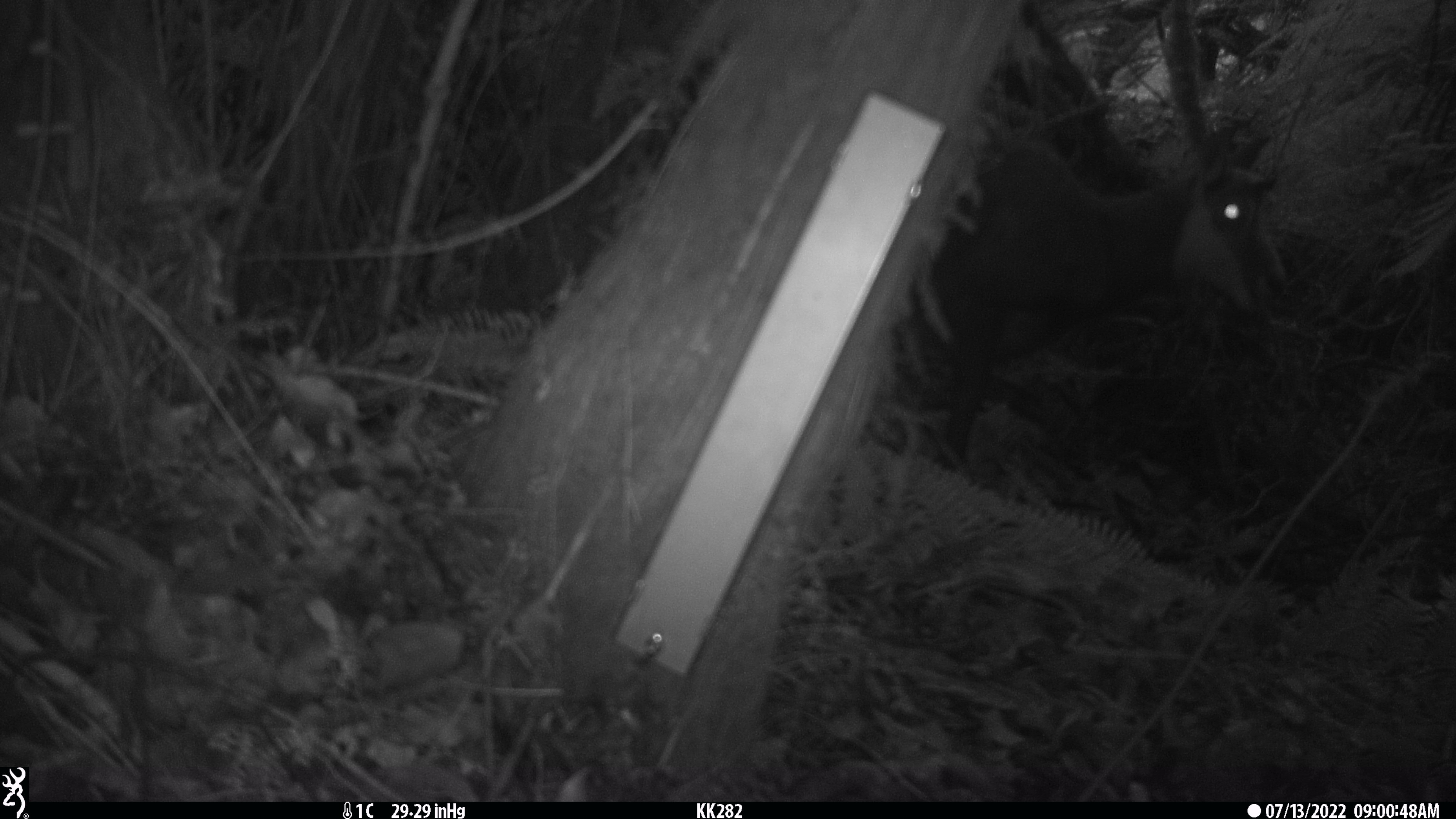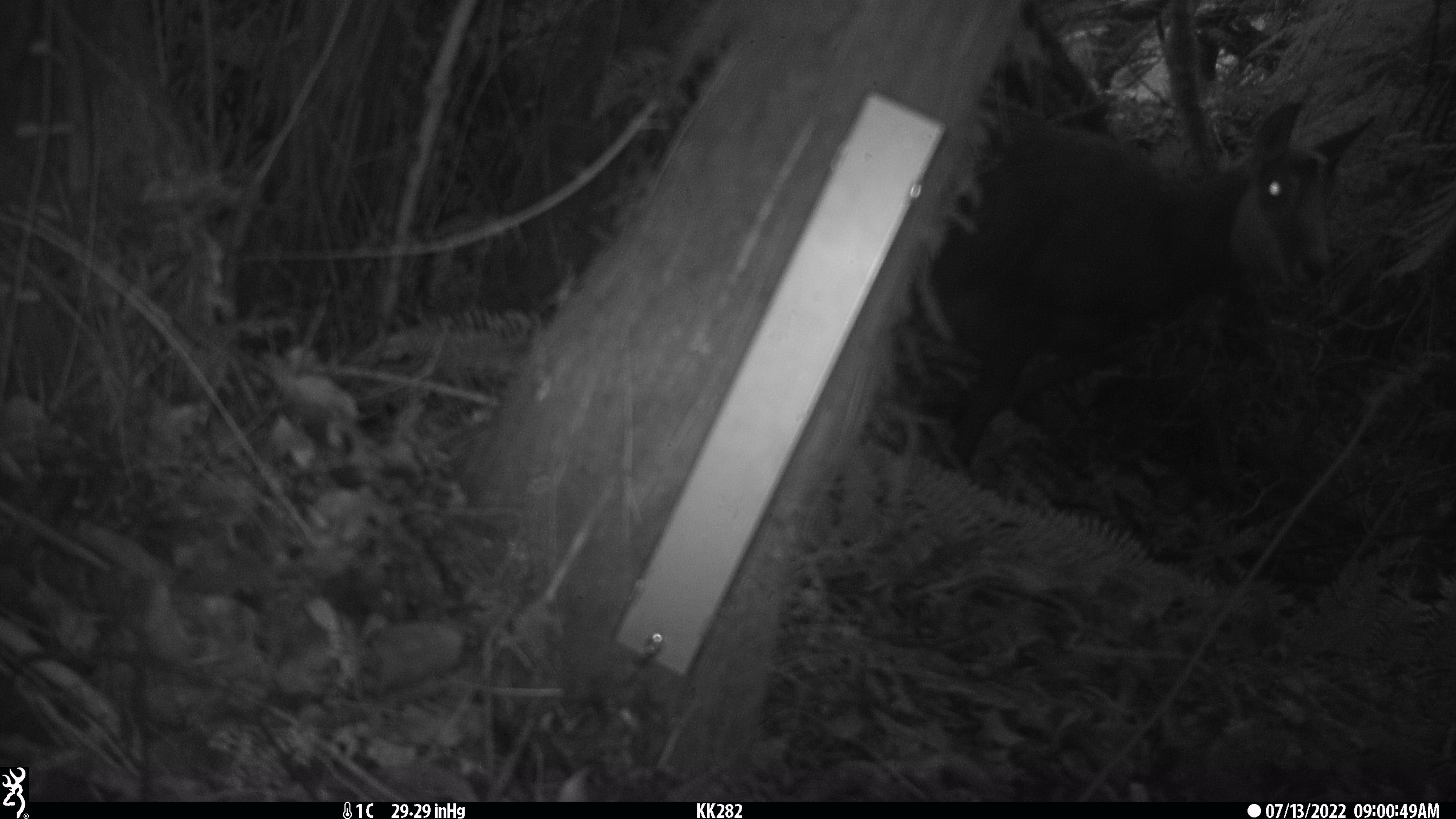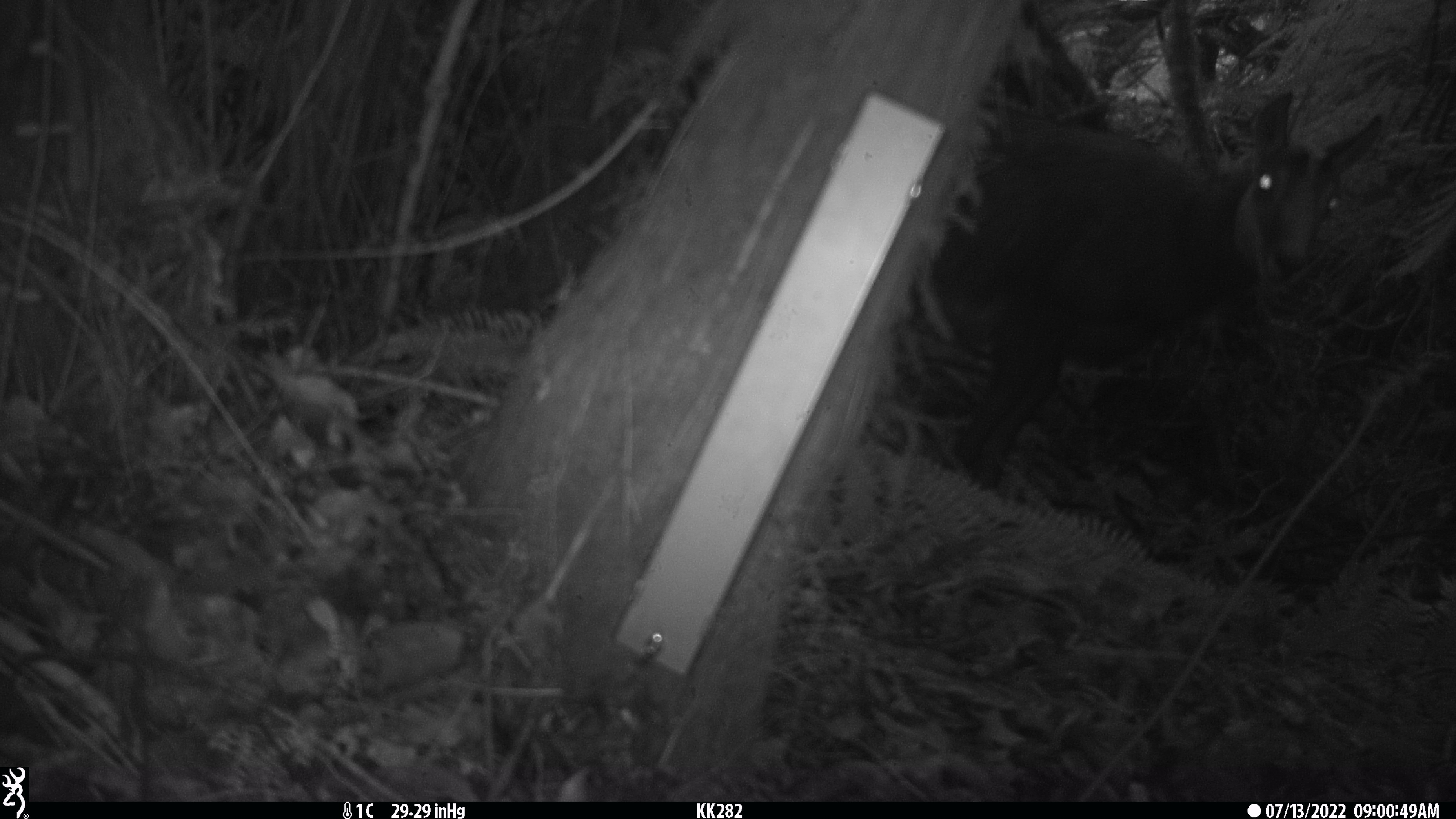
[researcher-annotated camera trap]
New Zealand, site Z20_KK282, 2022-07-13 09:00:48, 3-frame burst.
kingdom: Animalia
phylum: Chordata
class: Mammalia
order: Artiodactyla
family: Bovidae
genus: Rupicapra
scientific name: Rupicapra rupicapra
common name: alpine chamois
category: chamois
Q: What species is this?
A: Chamois (alpine chamois) (Rupicapra rupicapra).